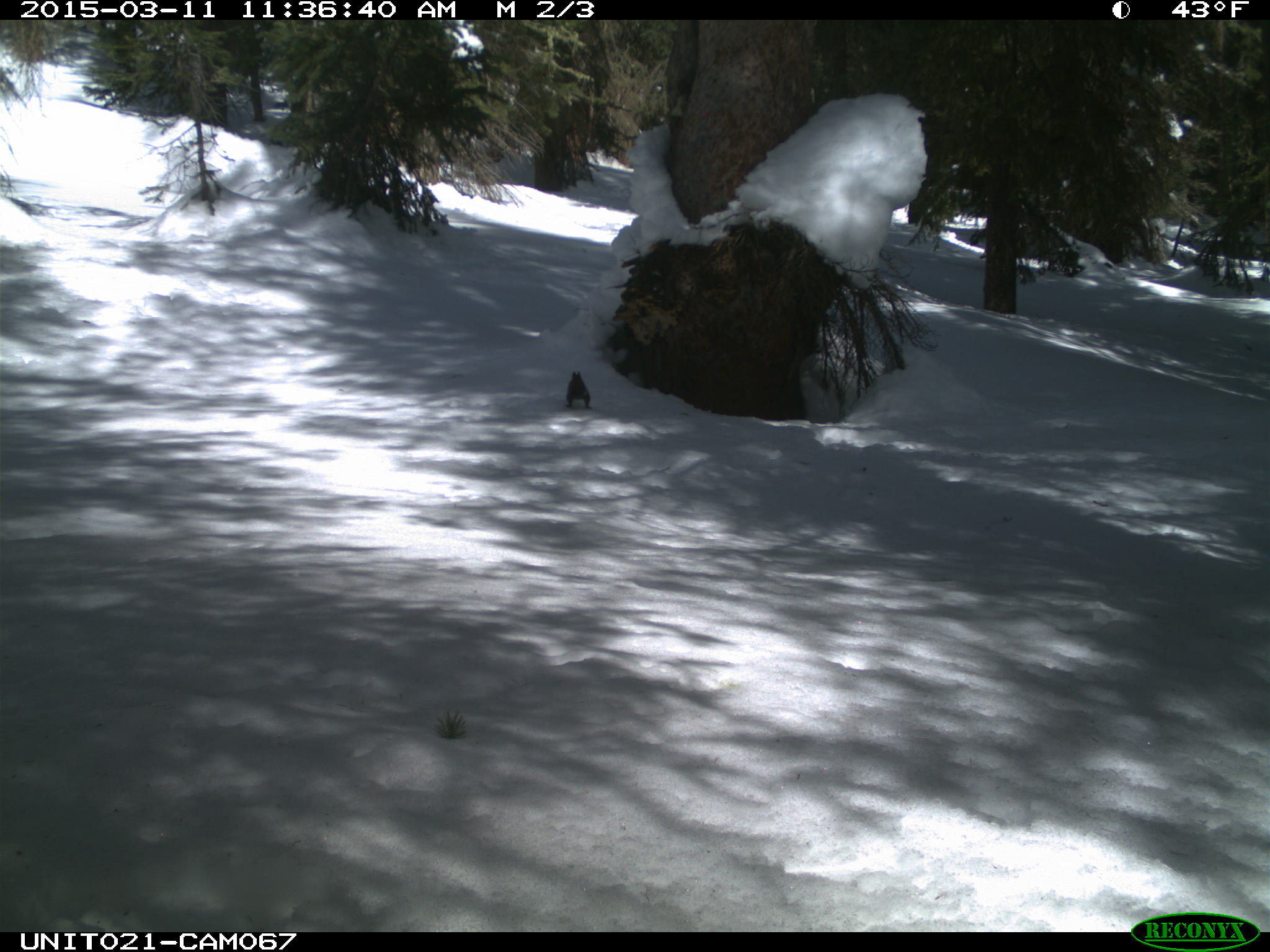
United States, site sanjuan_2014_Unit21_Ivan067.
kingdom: Animalia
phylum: Chordata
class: Mammalia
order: Rodentia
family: Sciuridae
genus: Tamiasciurus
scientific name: Tamiasciurus hudsonicus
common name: american red squirrel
Tamiasciurus hudsonicus (american red squirrel).